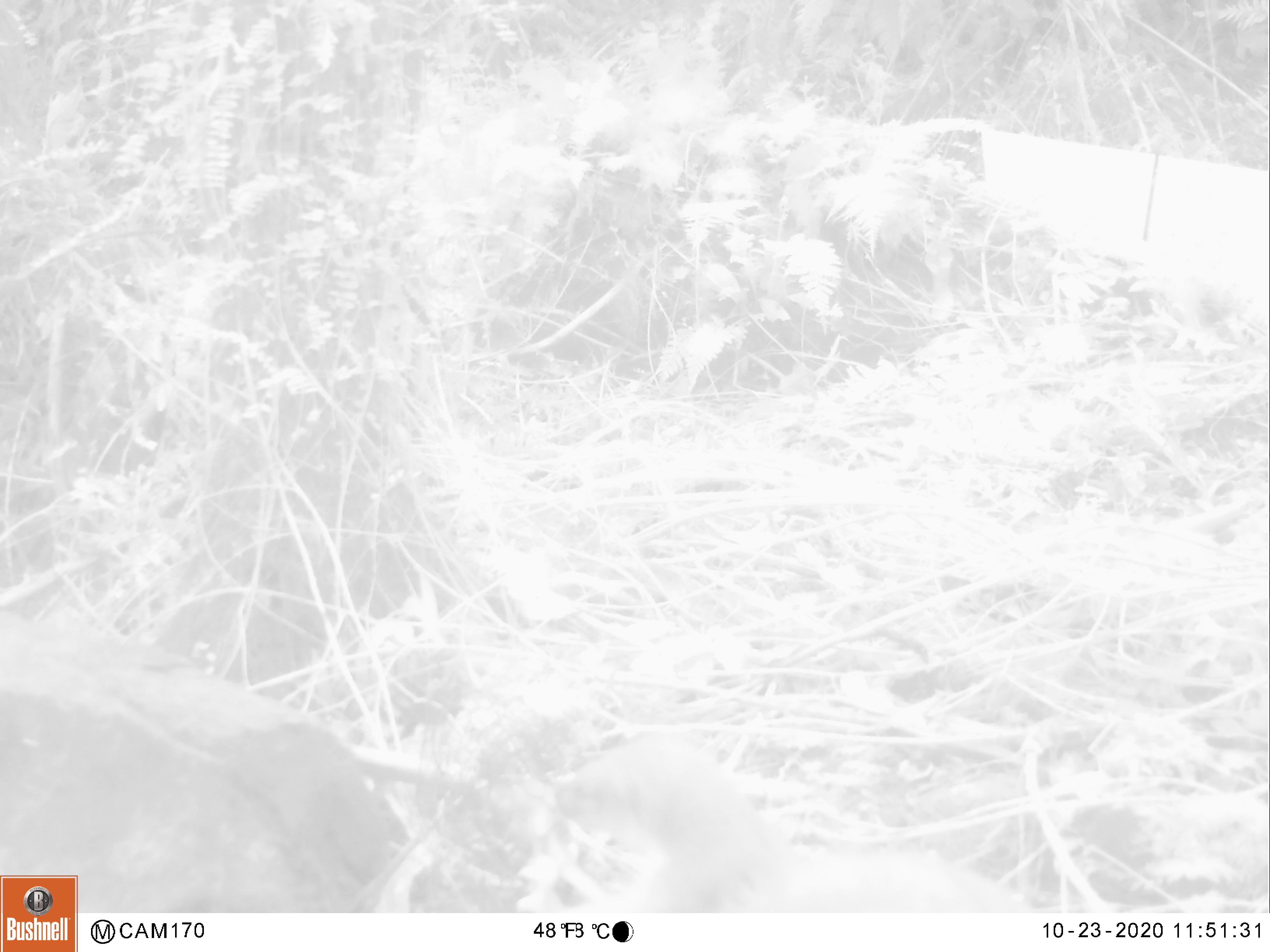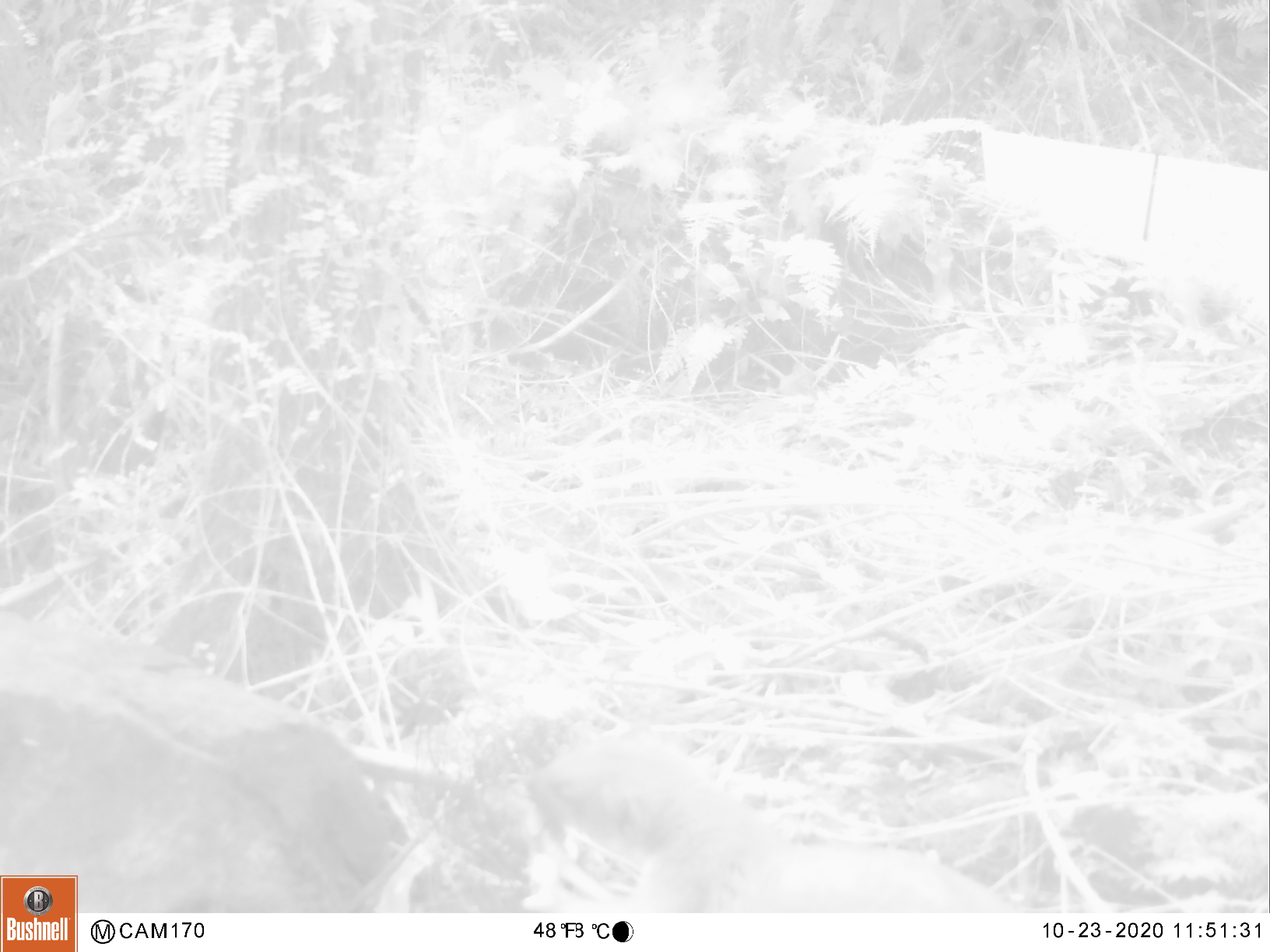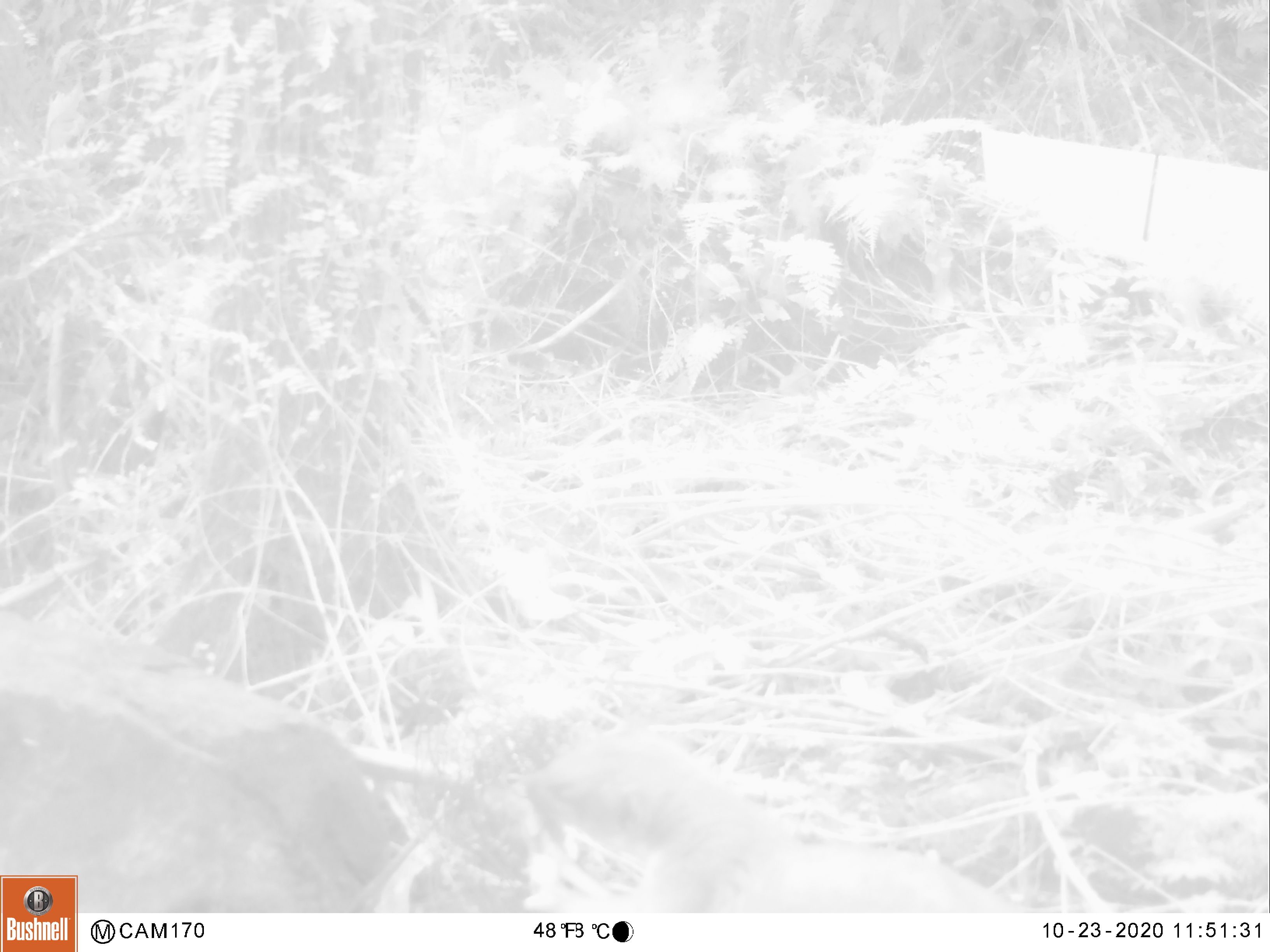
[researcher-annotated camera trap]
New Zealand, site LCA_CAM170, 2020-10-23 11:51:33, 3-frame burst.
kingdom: Animalia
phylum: Chordata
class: Mammalia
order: Carnivora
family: Mustelidae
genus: Mustela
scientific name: Mustela erminea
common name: stoat